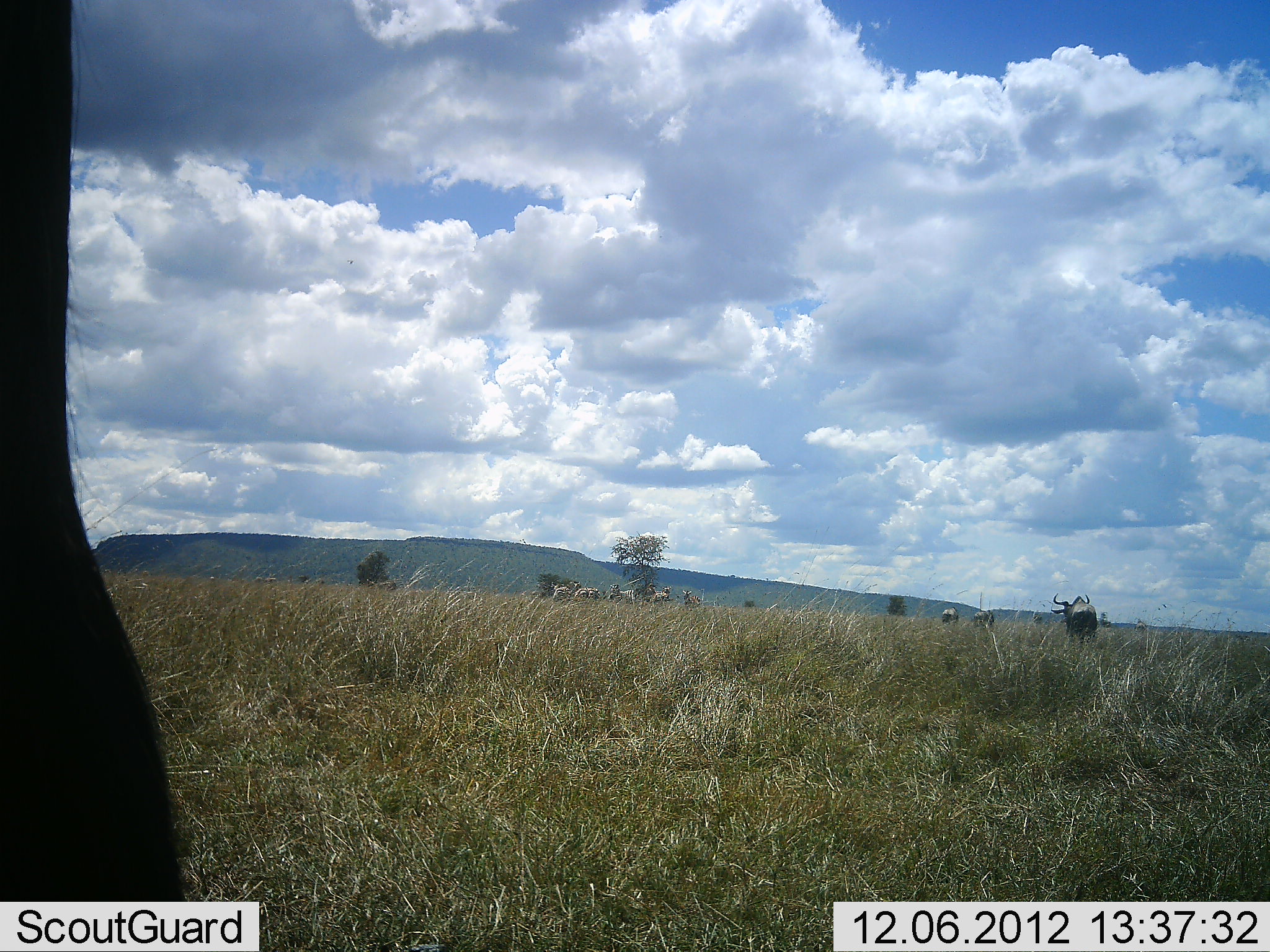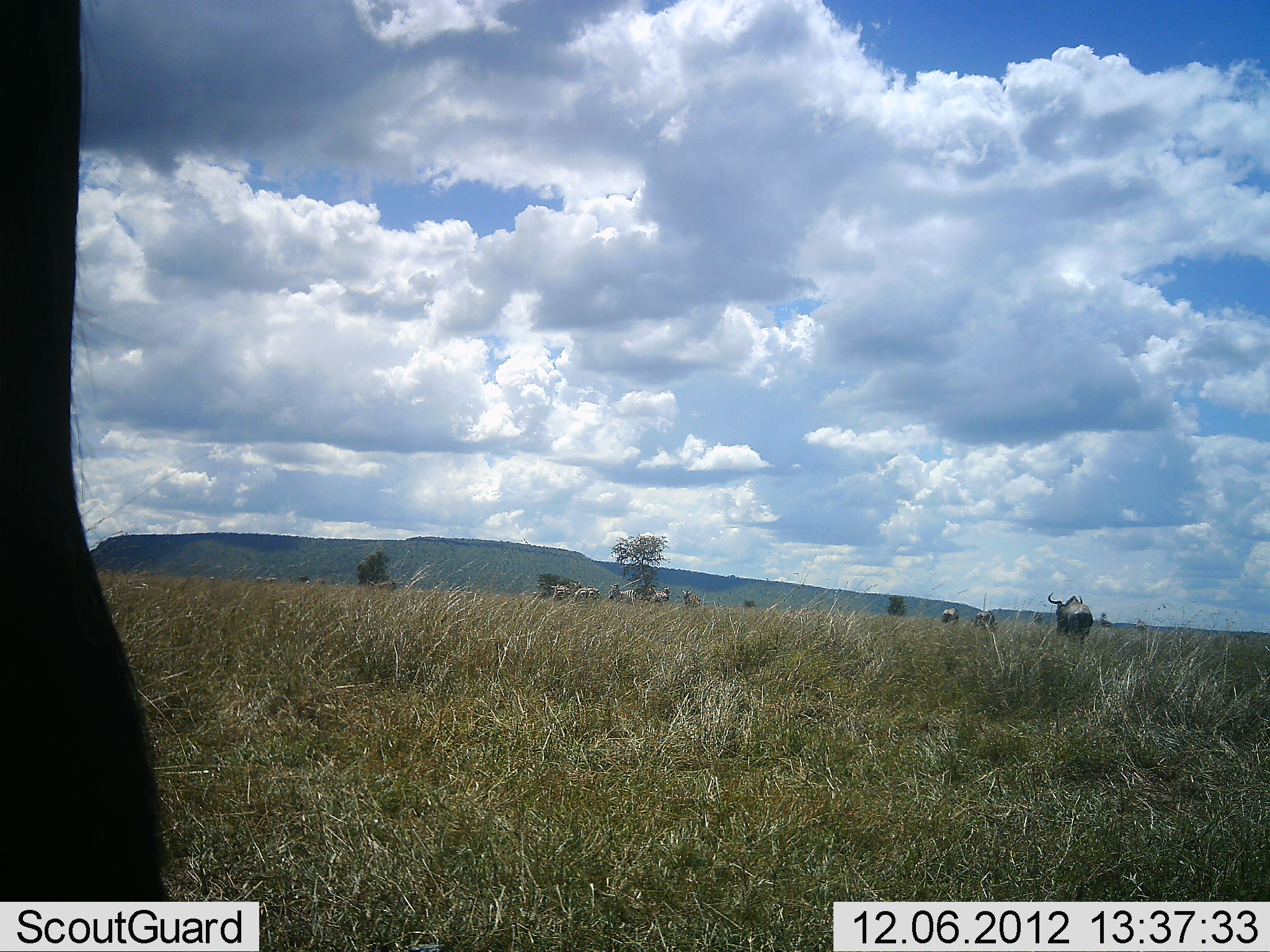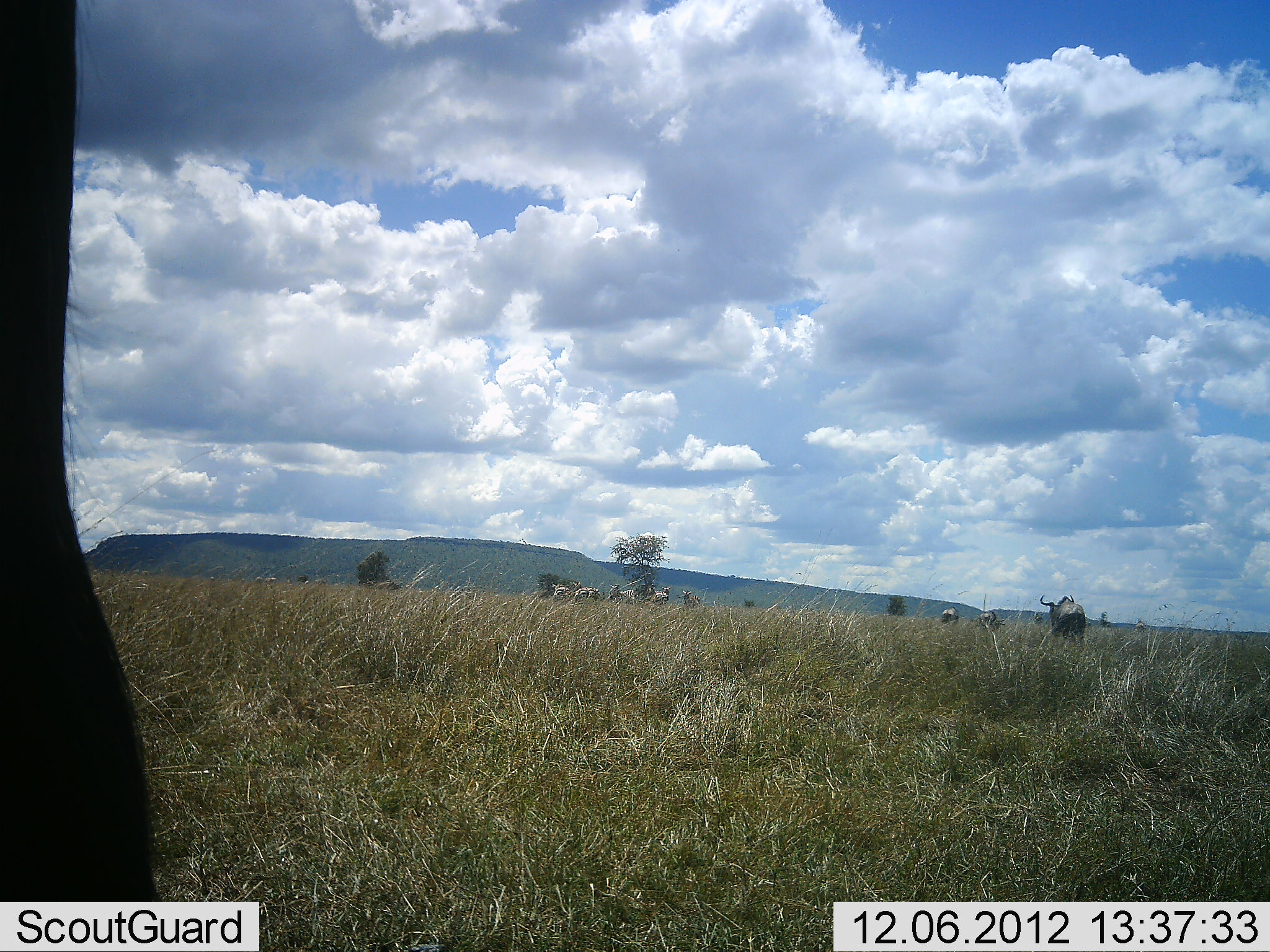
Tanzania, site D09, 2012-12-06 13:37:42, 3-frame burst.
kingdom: Animalia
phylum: Chordata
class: Mammalia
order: Artiodactyla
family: Bovidae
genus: Connochaetes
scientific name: Connochaetes taurinus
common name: blue wildebeest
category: wildebeest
Wildebeest (blue wildebeest) (Connochaetes taurinus), count 9. Behavior (volunteer vote fractions): standing 85%, resting 8%, moving 62%, interacting 0%. Young present (vote fraction): 0%. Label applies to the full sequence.